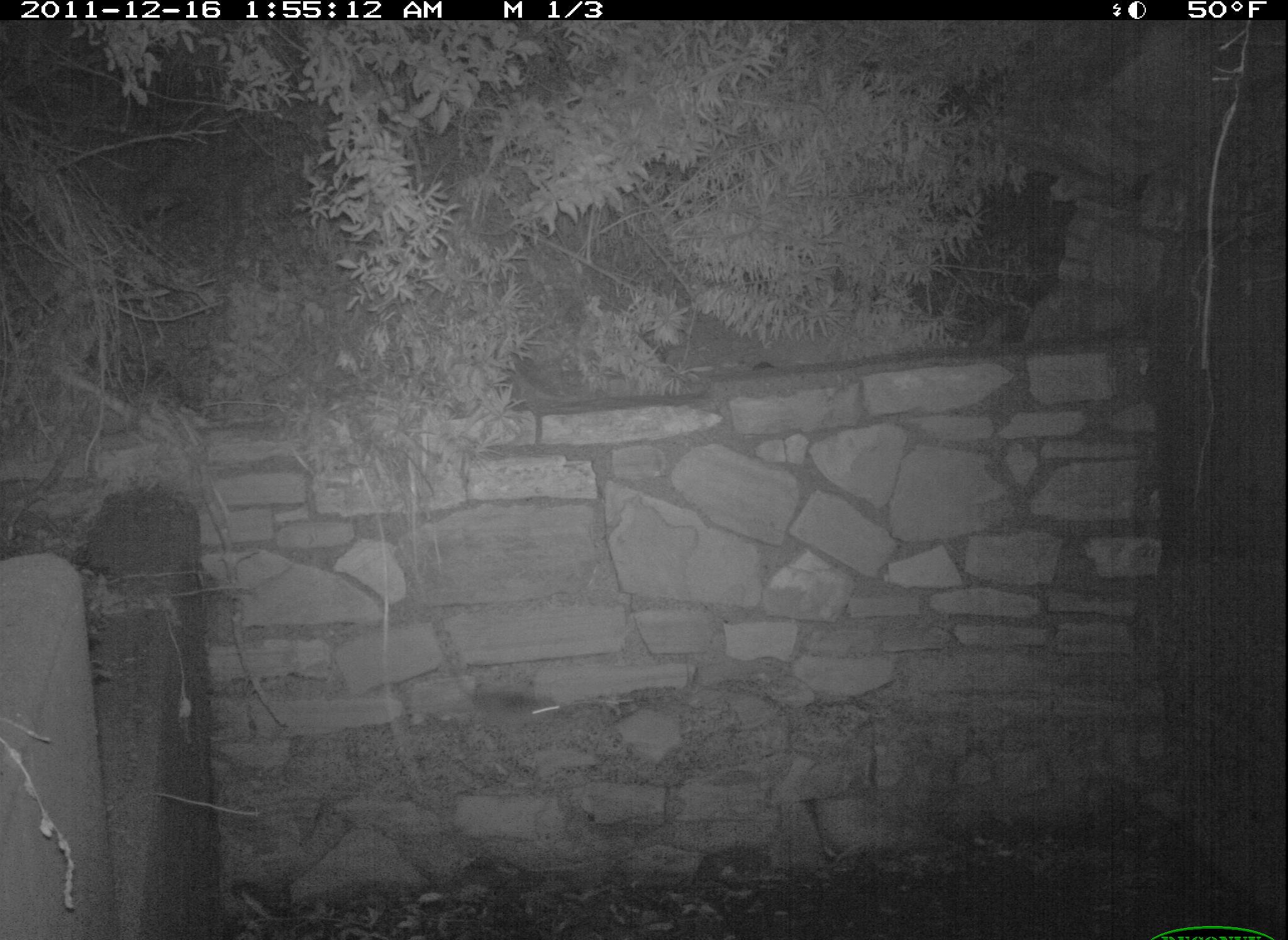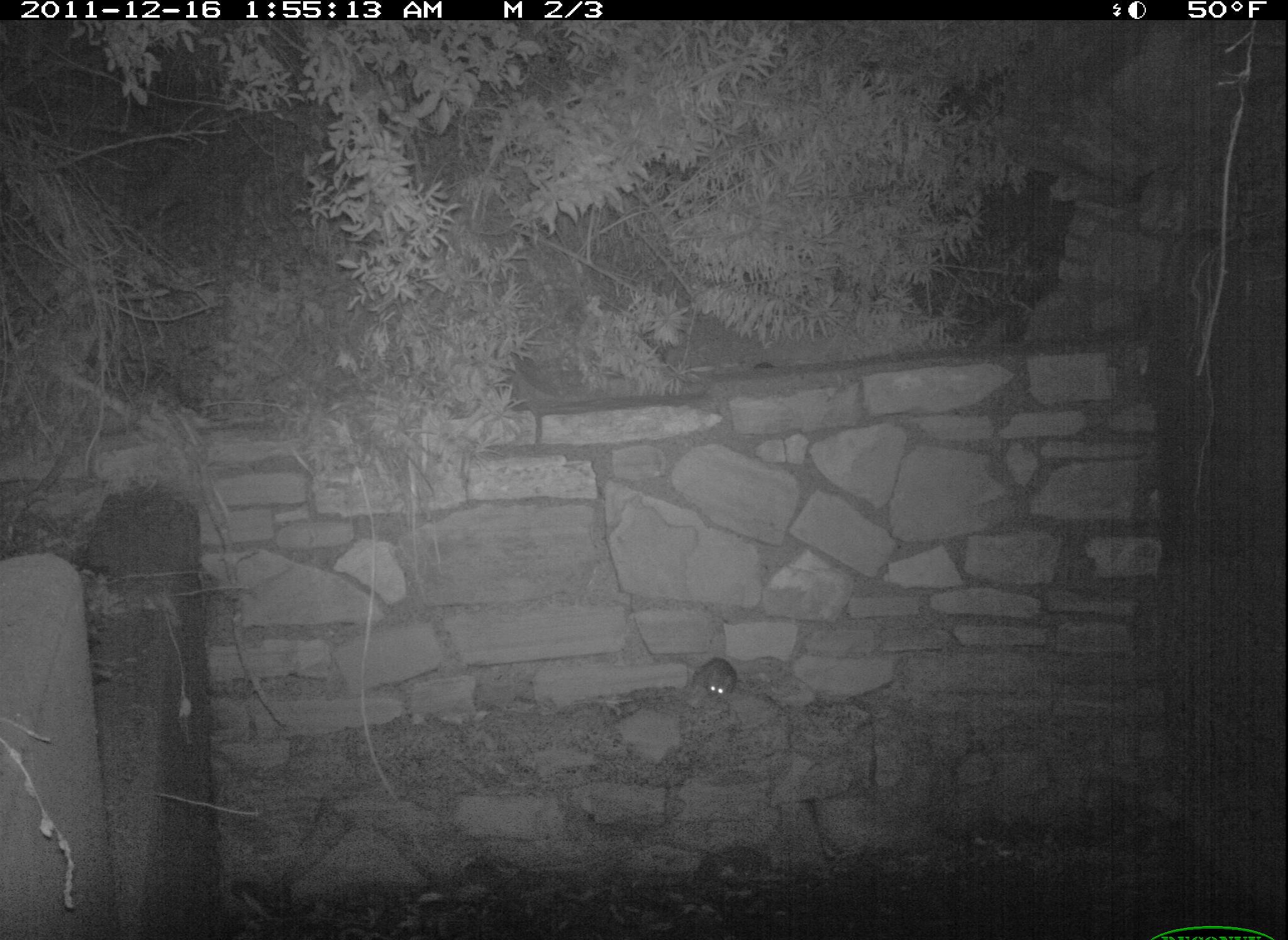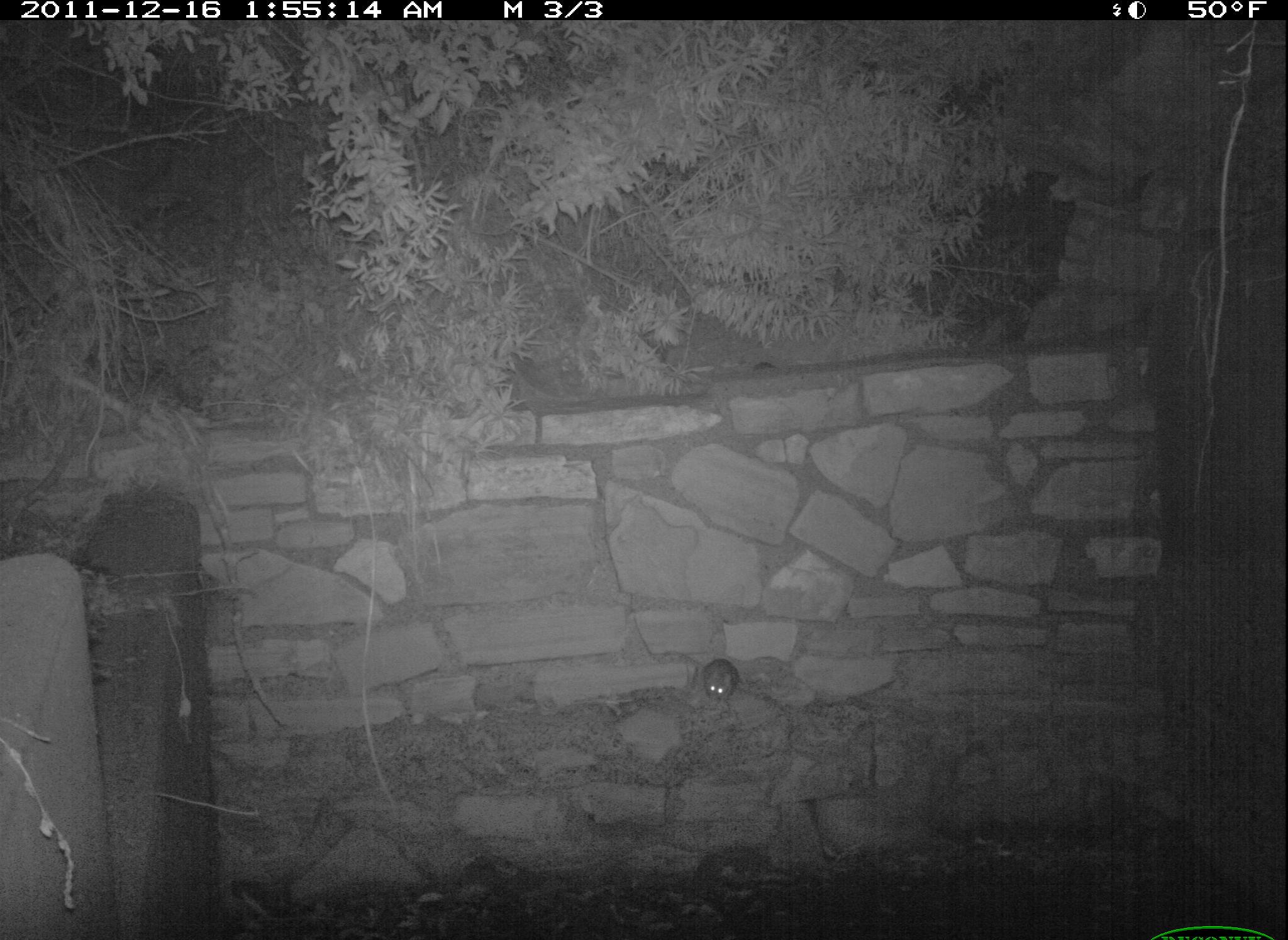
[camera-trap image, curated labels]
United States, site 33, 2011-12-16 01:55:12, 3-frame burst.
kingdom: Animalia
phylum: Chordata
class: Mammalia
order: Rodentia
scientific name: Rodentia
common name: rodent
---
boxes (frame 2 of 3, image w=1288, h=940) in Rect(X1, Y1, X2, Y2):
rodent: Rect(670, 643, 745, 720)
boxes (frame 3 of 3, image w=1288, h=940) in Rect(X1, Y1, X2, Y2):
rodent: Rect(687, 652, 750, 699)